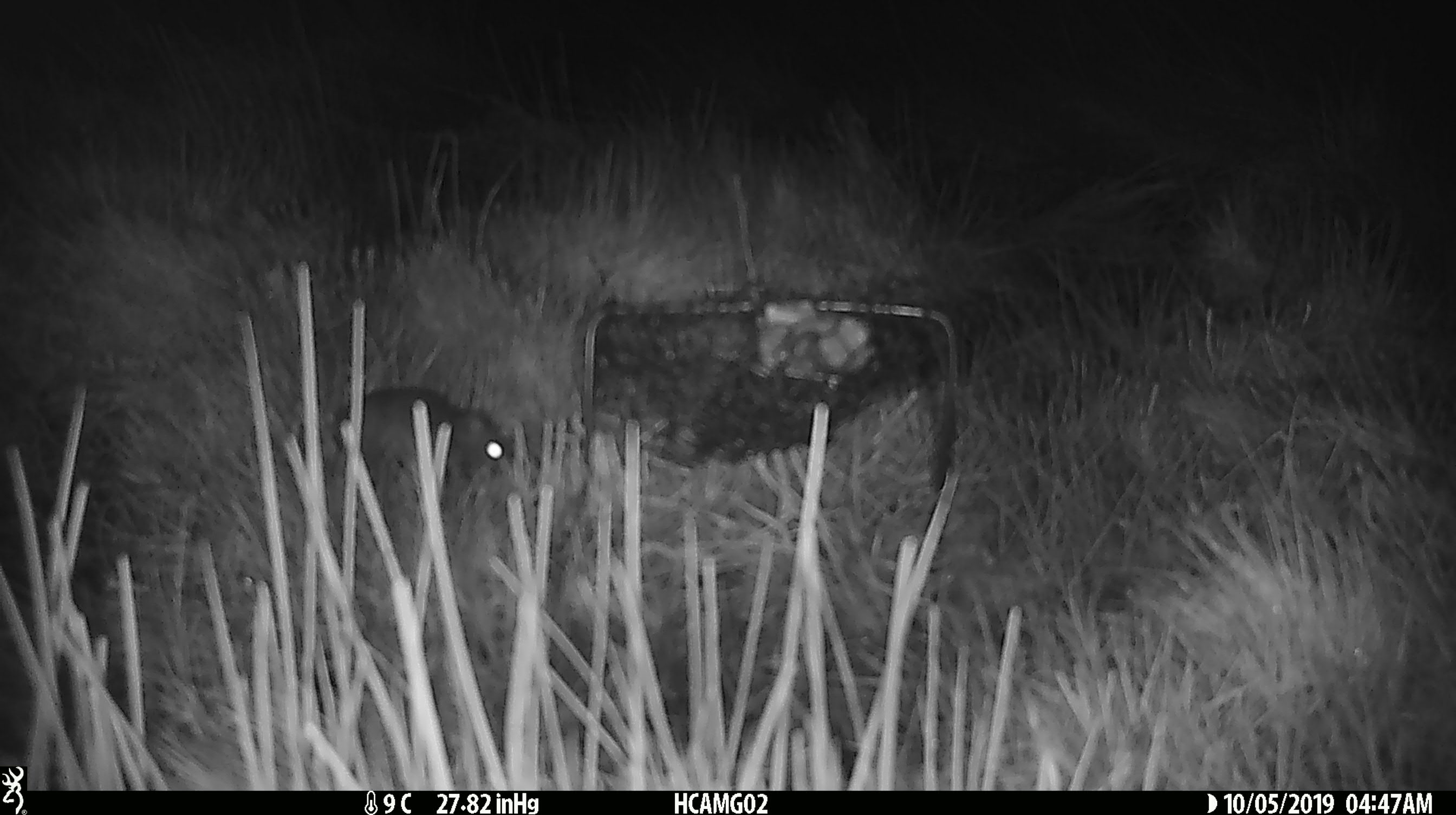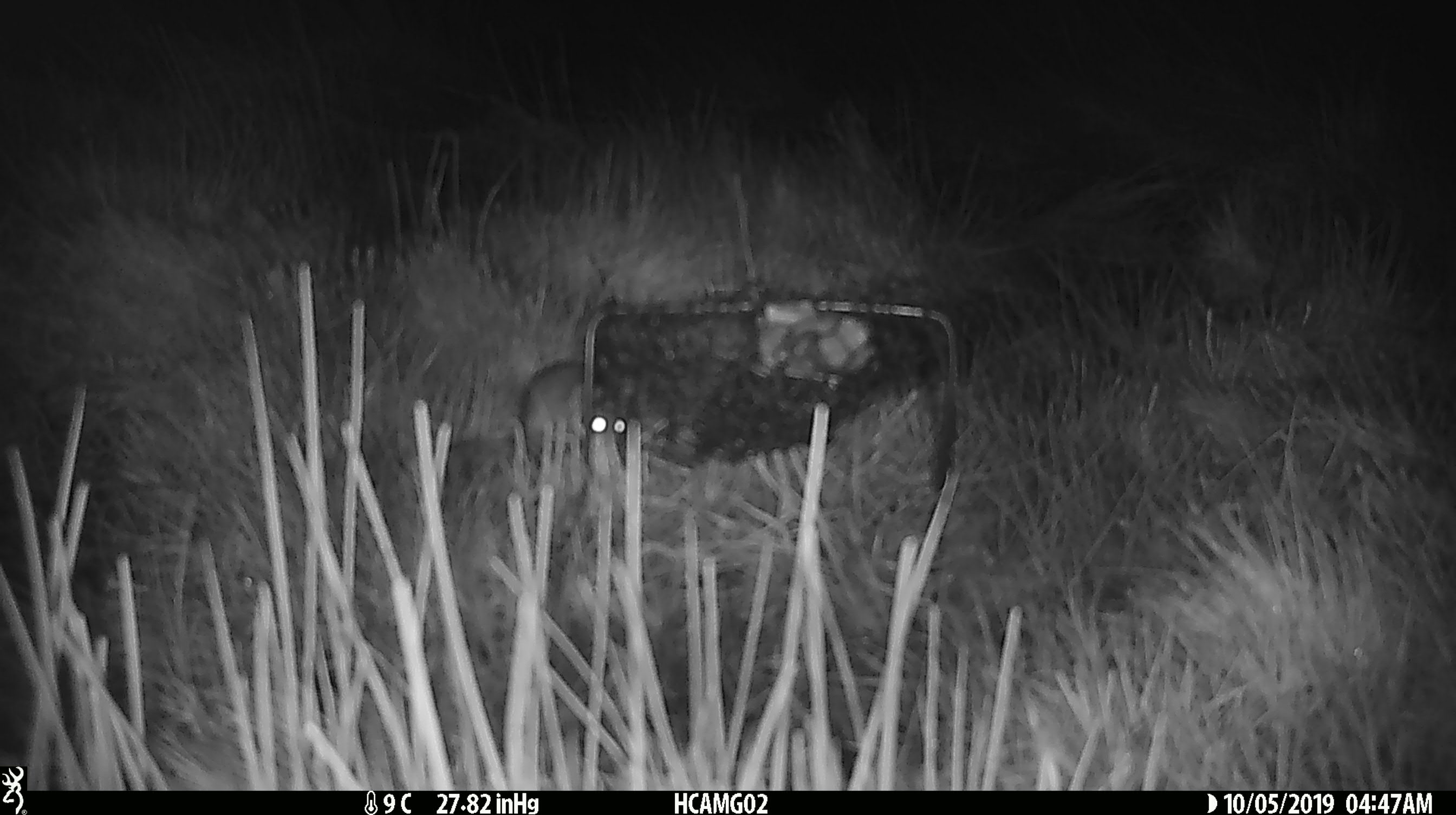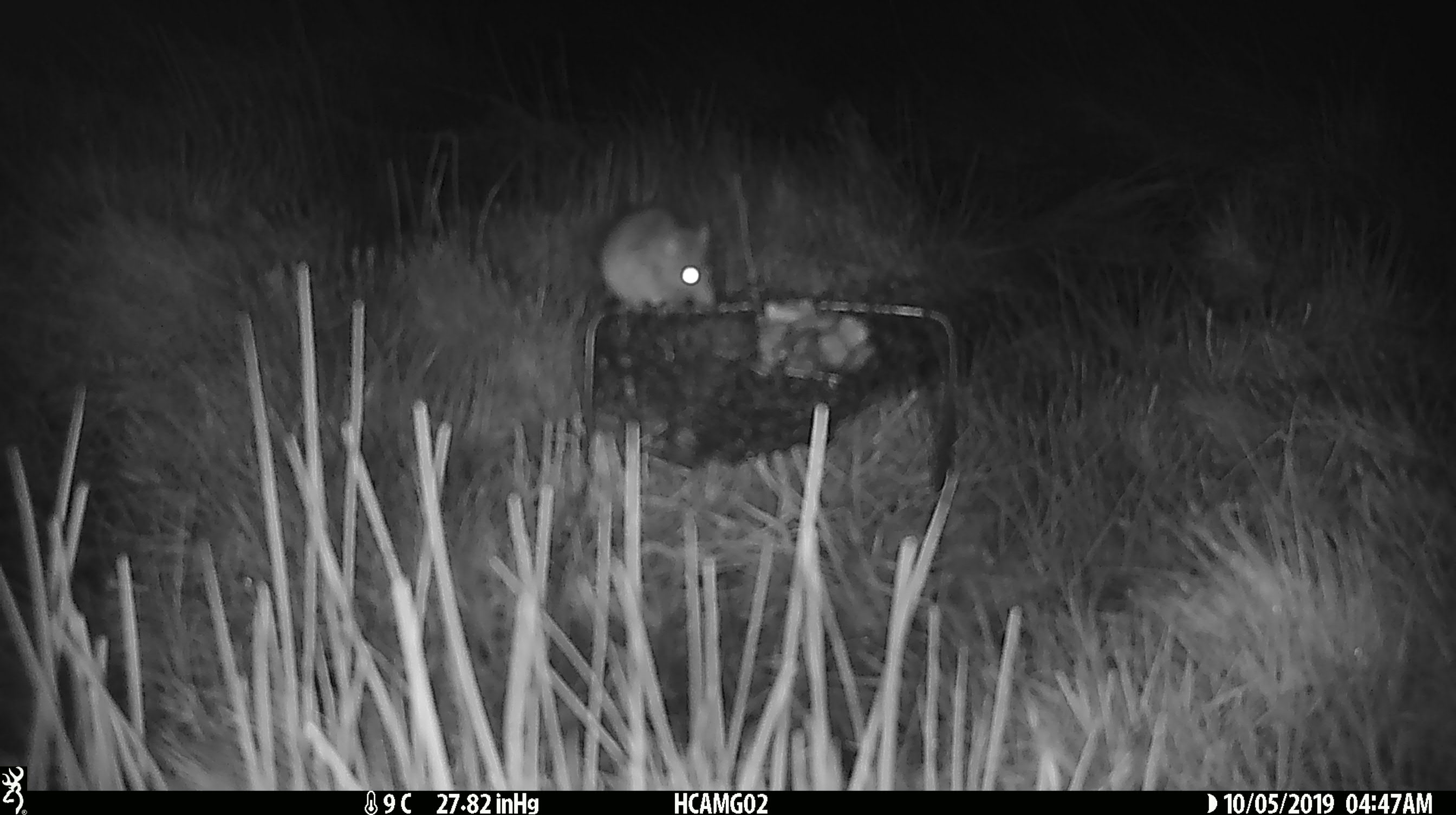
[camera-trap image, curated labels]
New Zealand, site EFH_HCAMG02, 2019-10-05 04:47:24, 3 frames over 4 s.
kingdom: Animalia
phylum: Chordata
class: Mammalia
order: Rodentia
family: Muridae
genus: Mus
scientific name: Mus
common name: mouse